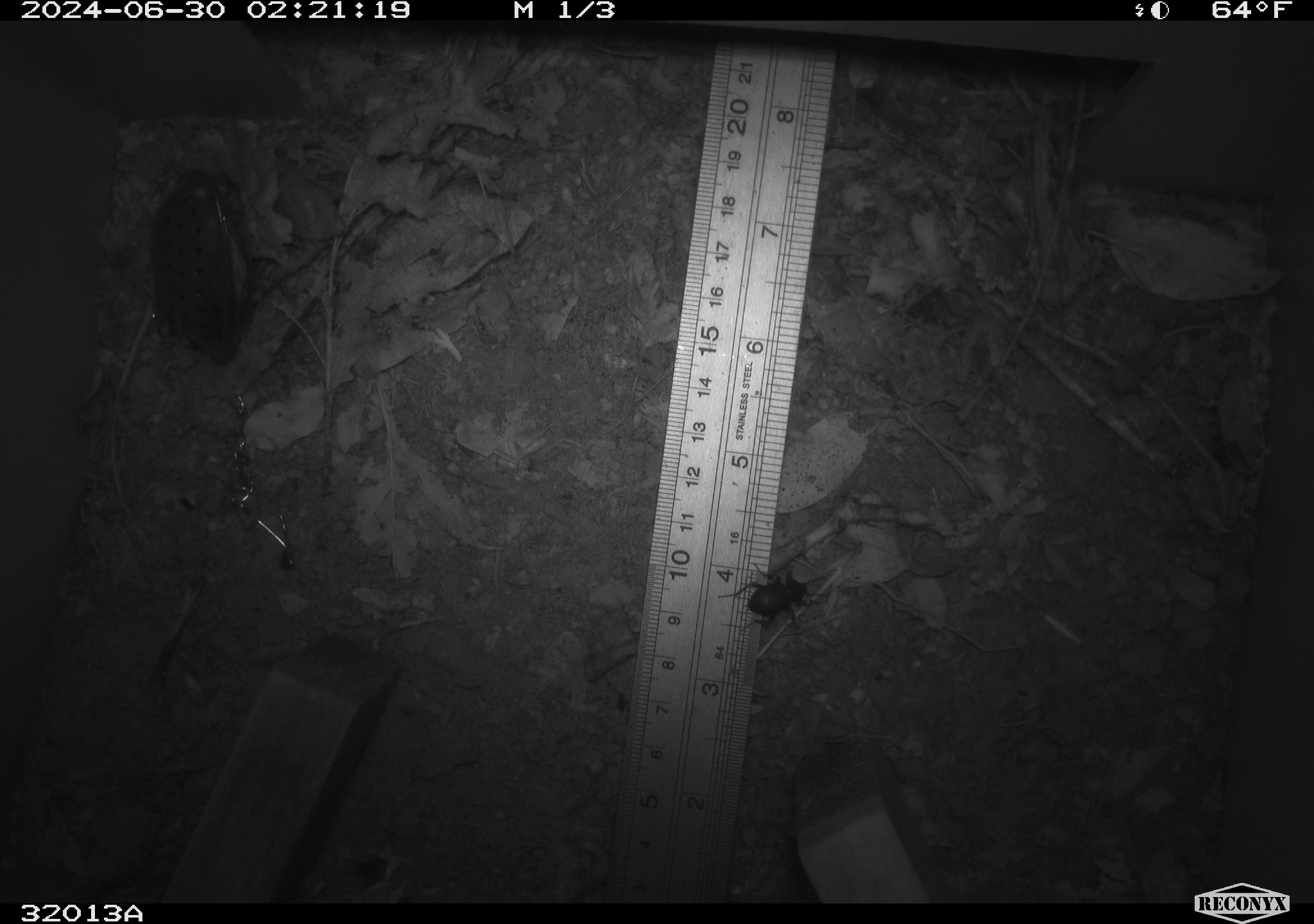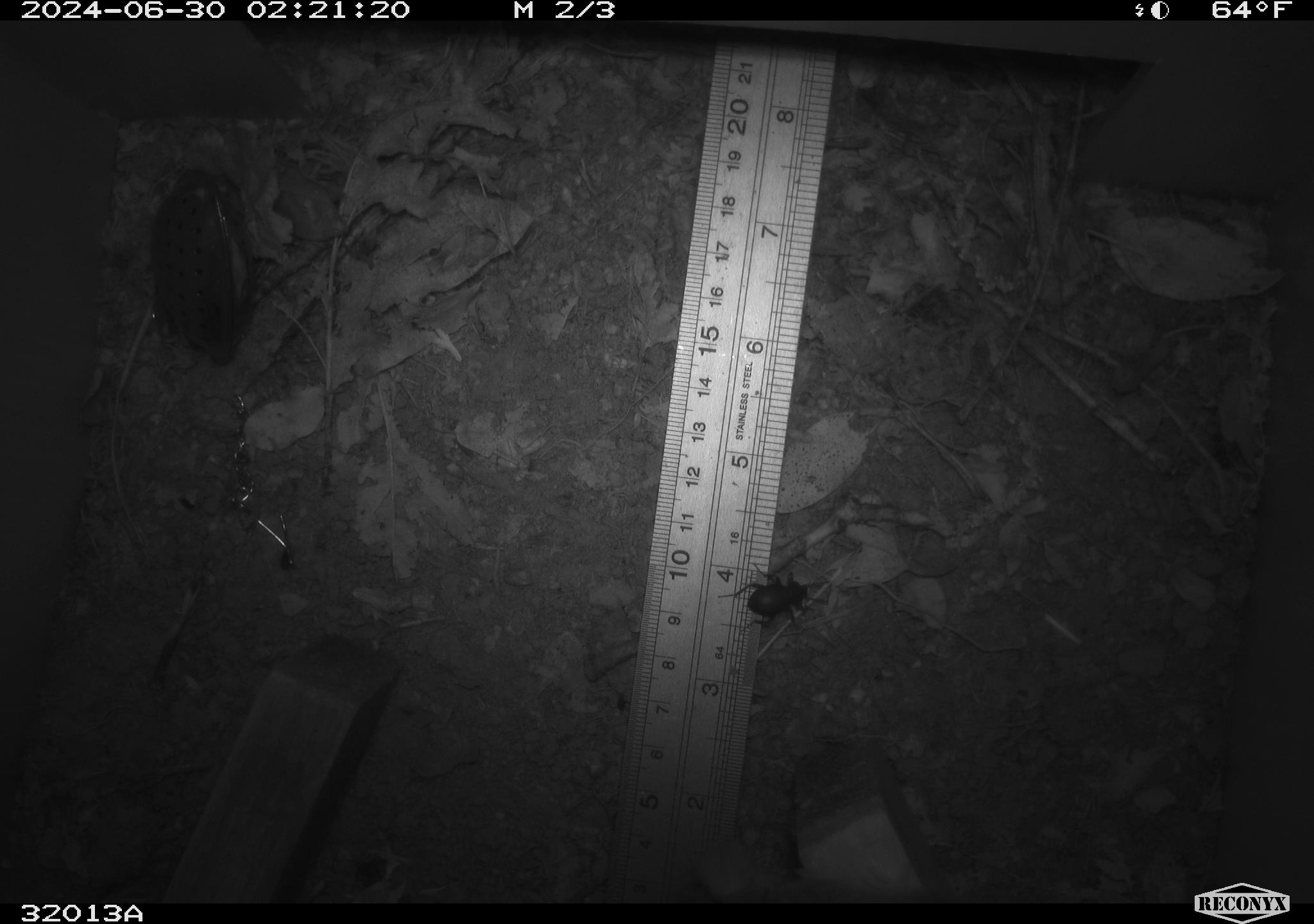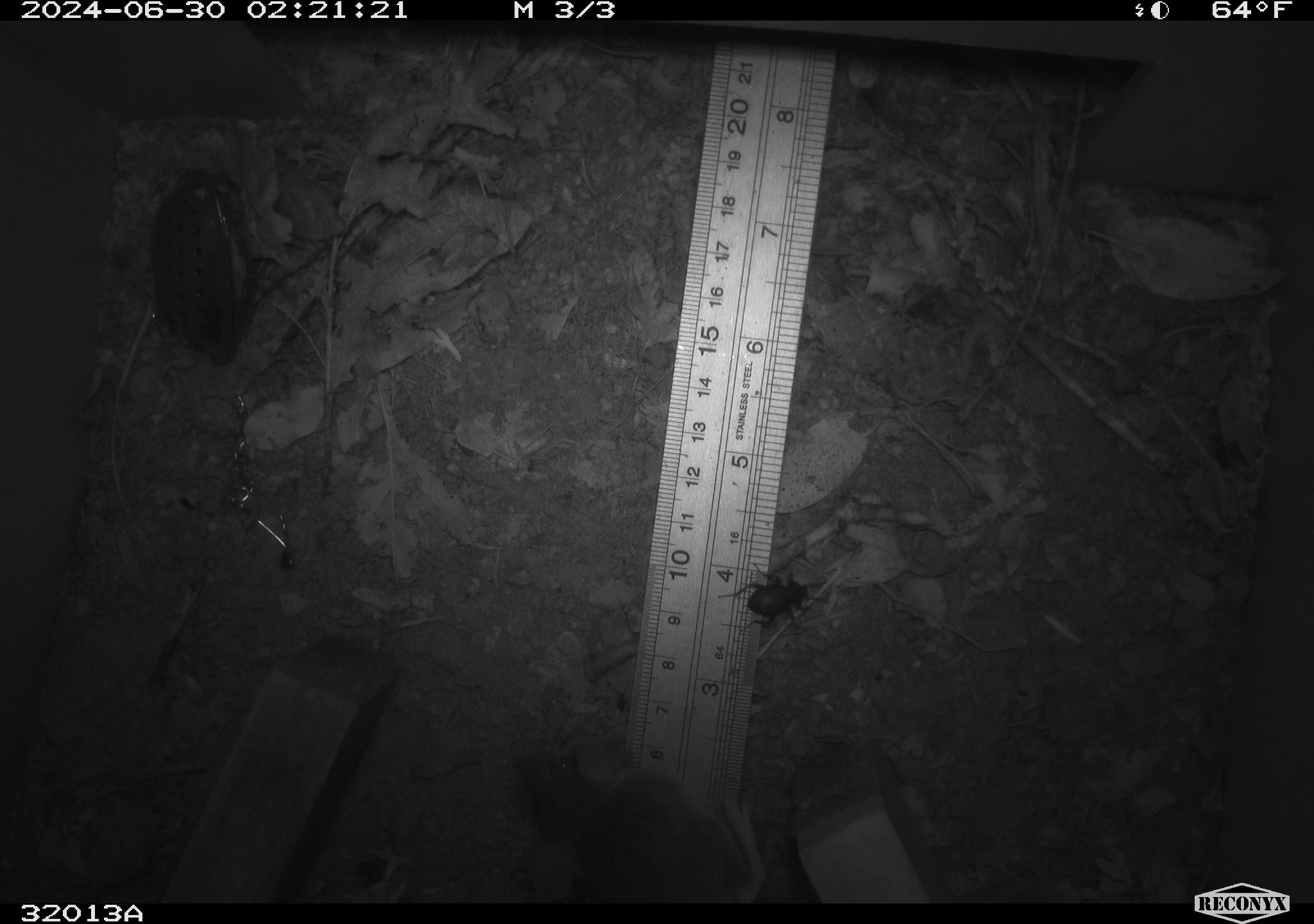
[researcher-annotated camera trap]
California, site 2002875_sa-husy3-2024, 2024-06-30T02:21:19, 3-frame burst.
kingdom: Animalia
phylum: Arthropoda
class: Insecta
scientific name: Insecta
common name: insect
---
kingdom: Animalia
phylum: Chordata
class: Mammalia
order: Rodentia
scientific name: Rodentia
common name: rodent